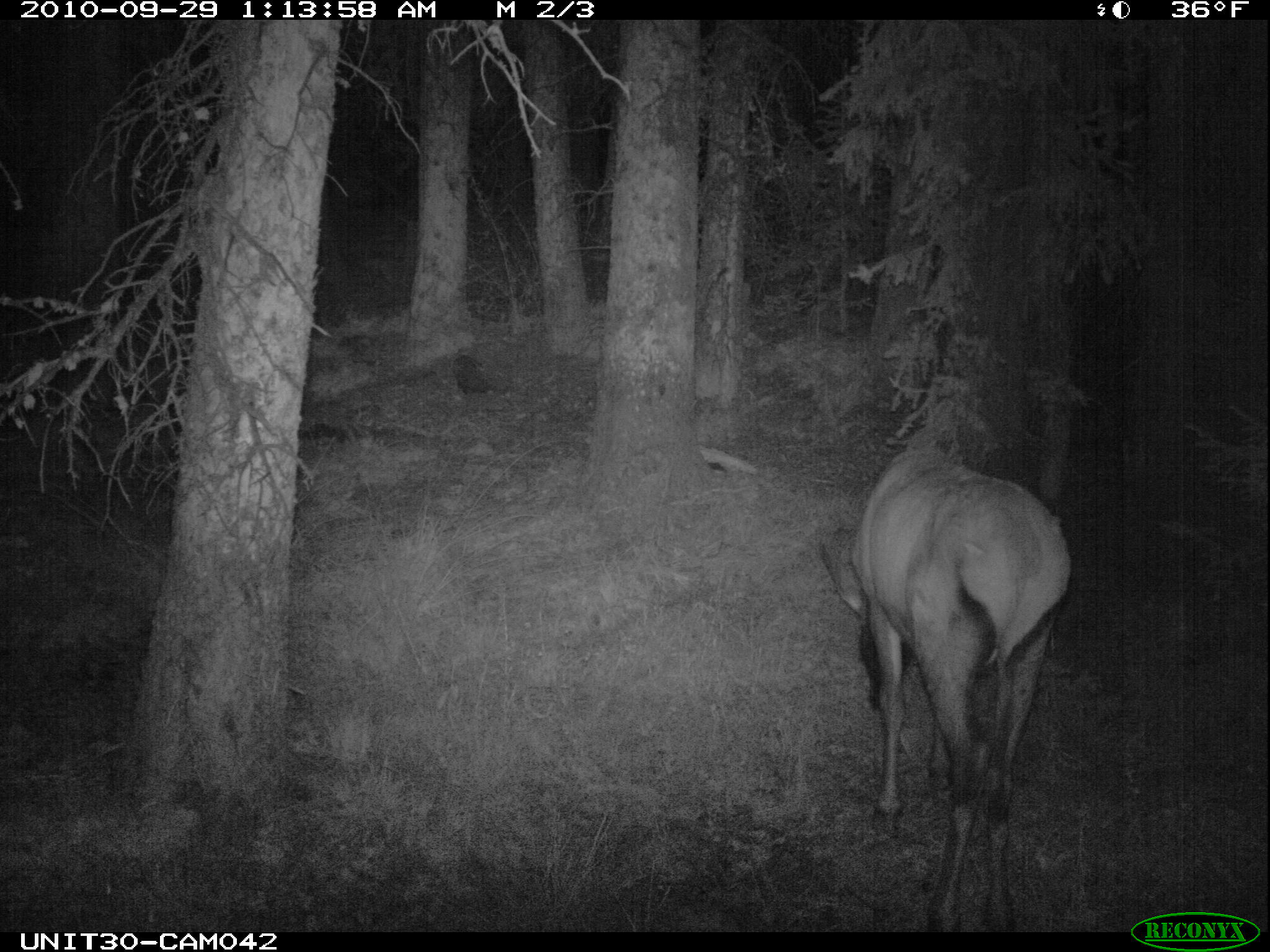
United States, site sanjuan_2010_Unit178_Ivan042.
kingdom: Animalia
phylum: Chordata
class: Mammalia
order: Artiodactyla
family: Cervidae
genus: Cervus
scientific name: Cervus elaphus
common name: red deer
Cervus elaphus (red deer).